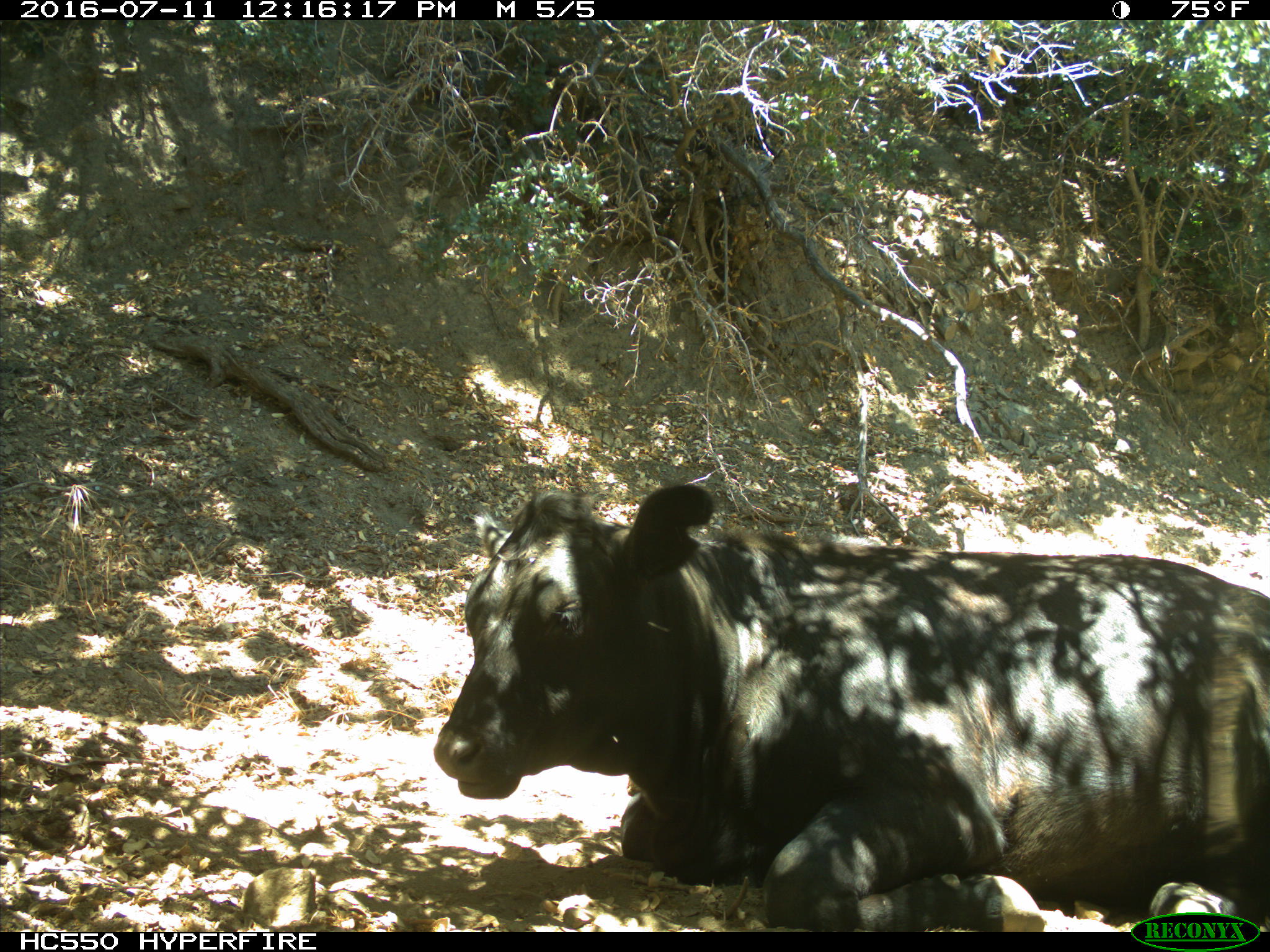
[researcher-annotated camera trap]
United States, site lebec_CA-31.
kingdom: Animalia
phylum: Chordata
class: Mammalia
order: Artiodactyla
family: Bovidae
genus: Bos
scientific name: Bos taurus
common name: domestic cow